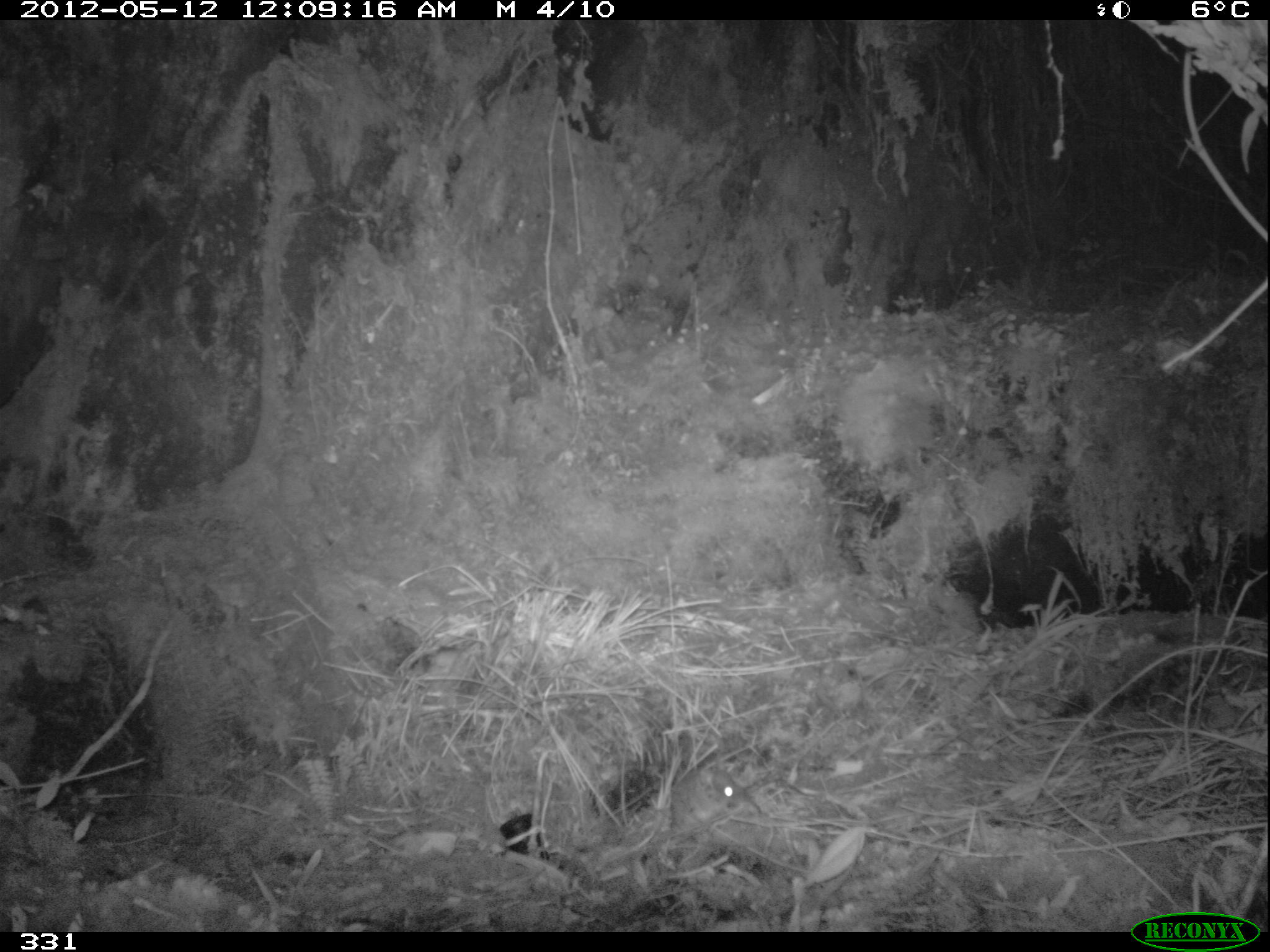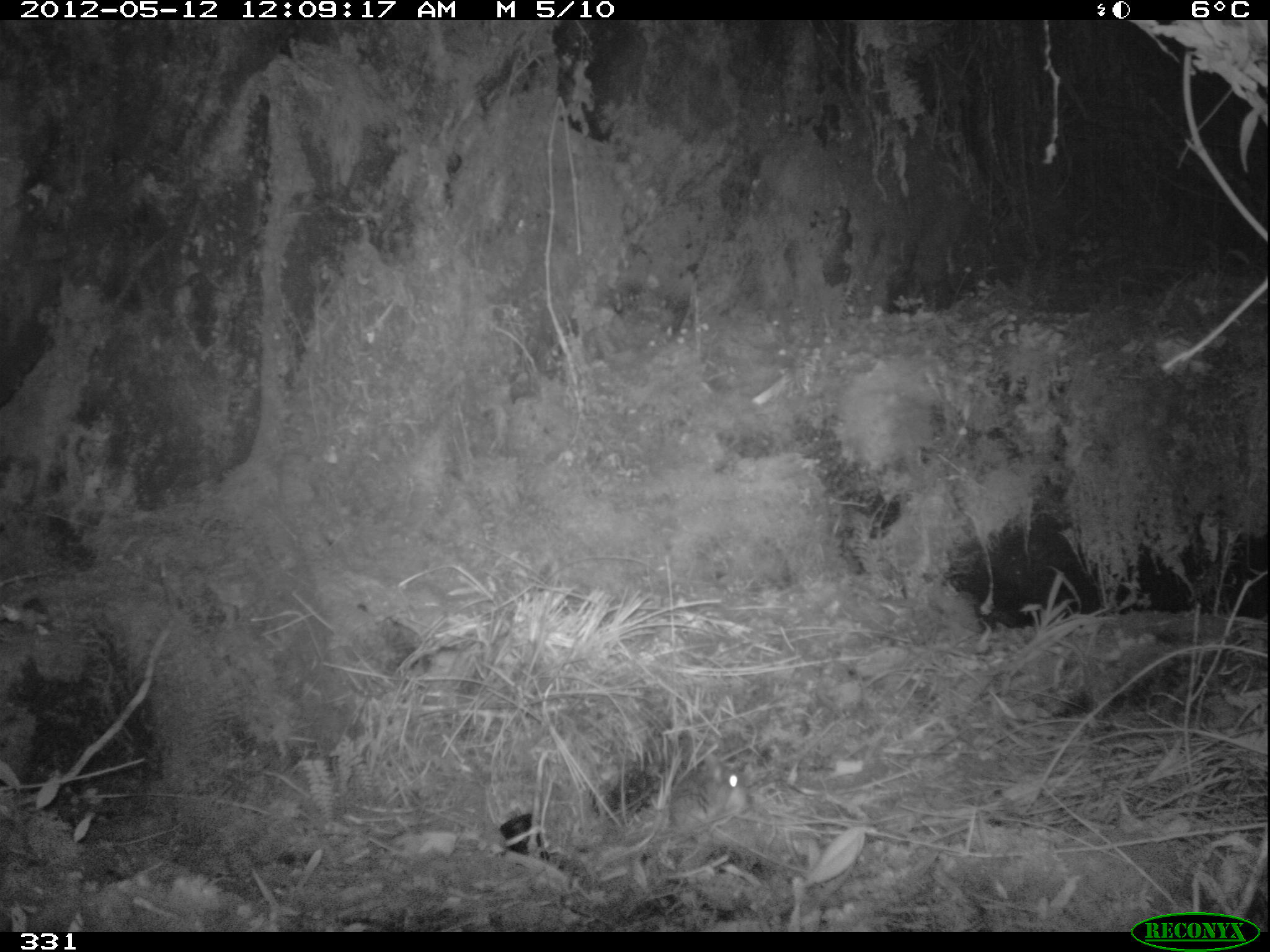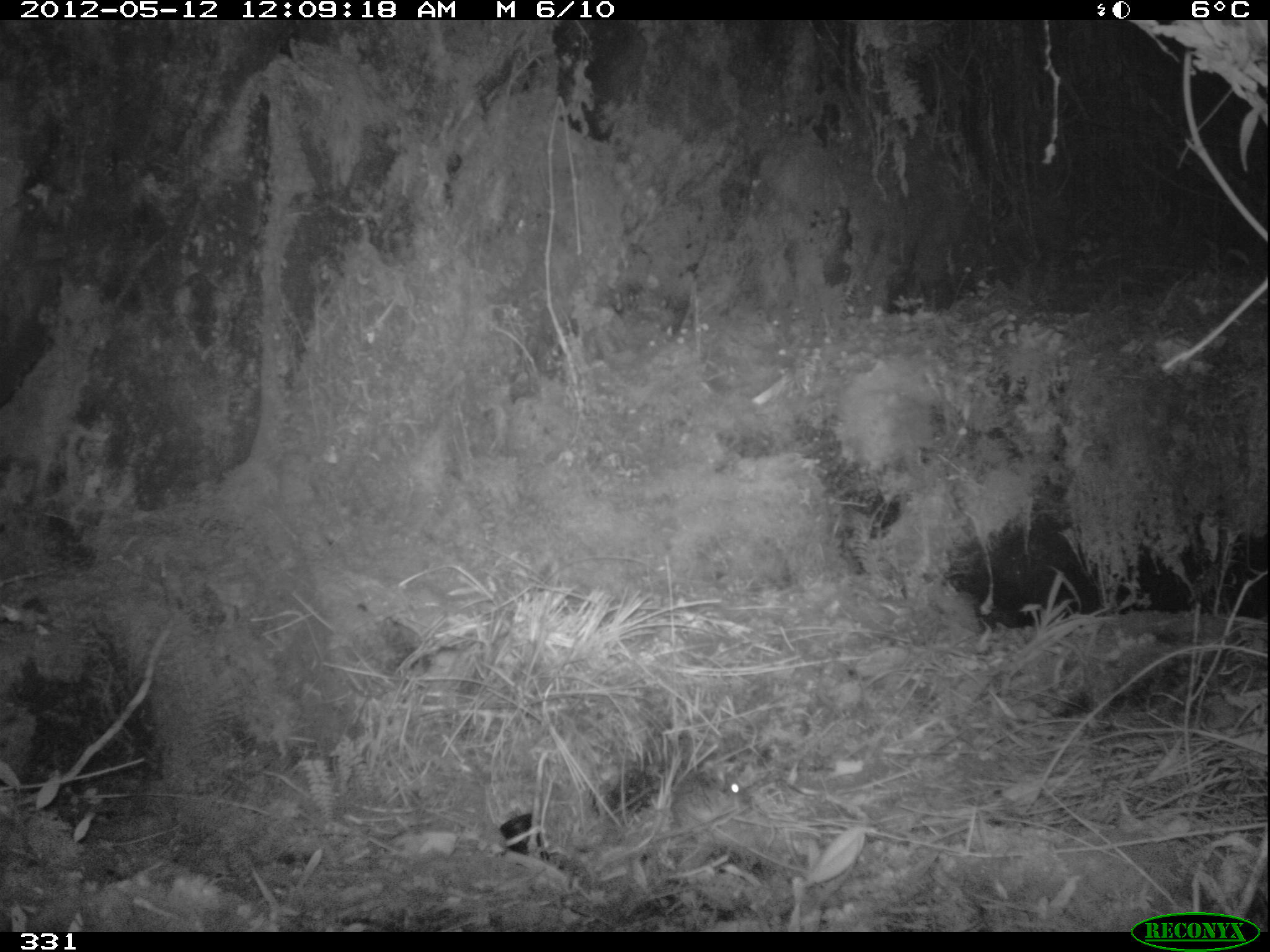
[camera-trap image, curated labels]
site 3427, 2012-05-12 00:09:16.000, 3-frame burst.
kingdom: Animalia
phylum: Chordata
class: Mammalia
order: Rodentia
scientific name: Rodentia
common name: rodents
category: unknown rodent